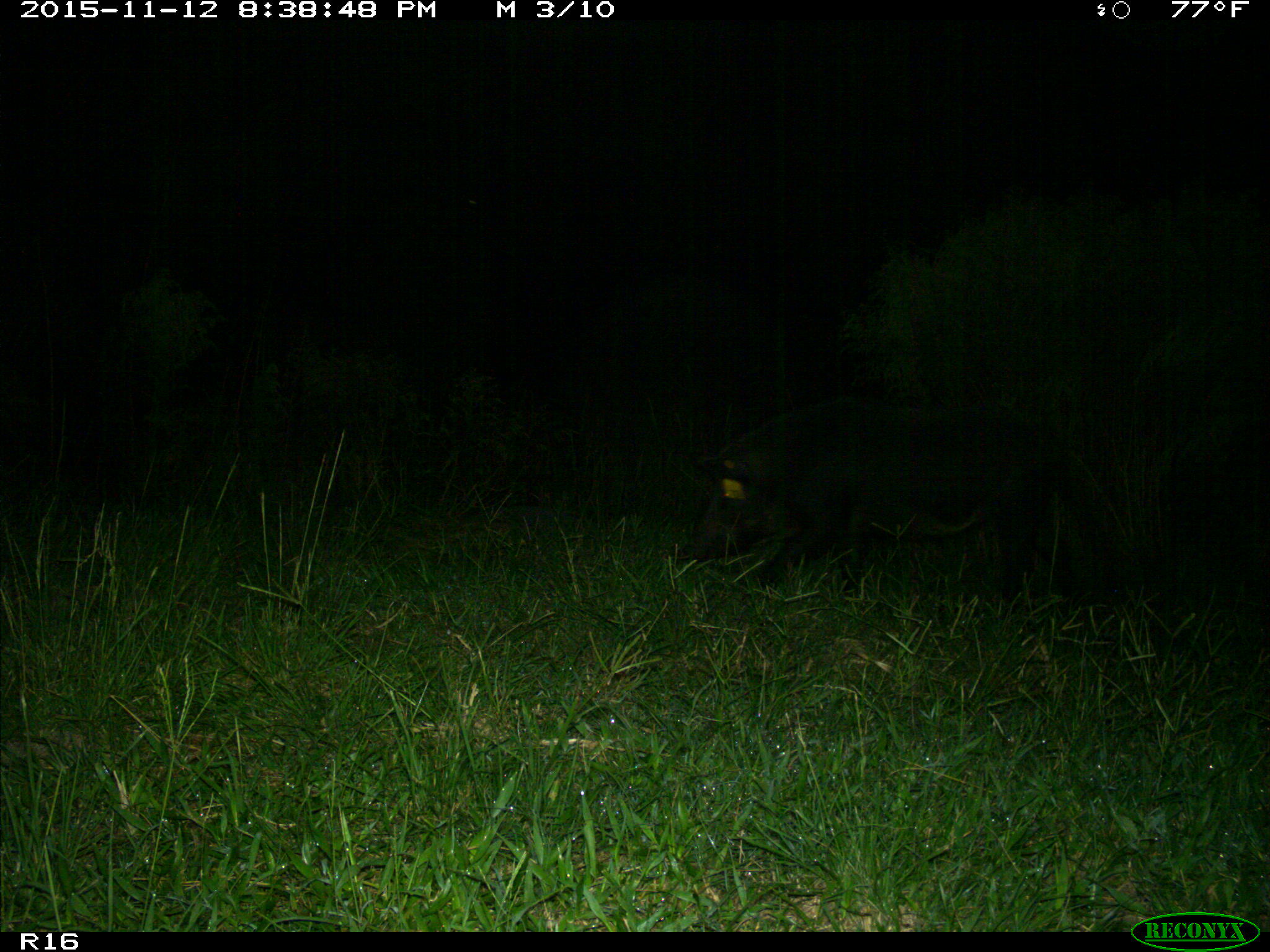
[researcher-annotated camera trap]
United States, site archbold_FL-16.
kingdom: Animalia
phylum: Chordata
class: Mammalia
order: Artiodactyla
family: Suidae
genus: Sus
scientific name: Sus scrofa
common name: wild boar